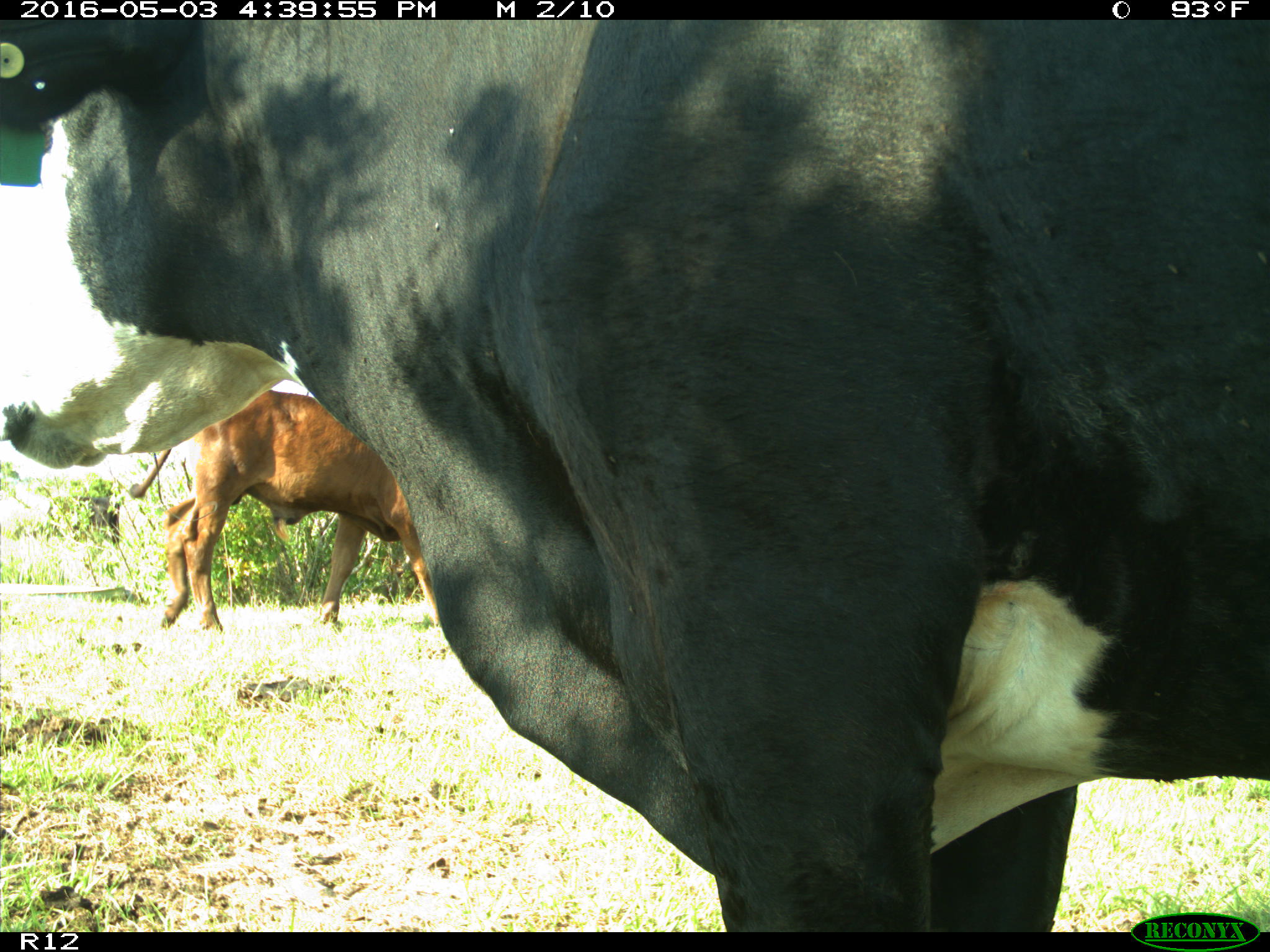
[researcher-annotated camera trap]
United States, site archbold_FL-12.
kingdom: Animalia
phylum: Chordata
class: Mammalia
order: Artiodactyla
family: Bovidae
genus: Bos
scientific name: Bos taurus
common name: domestic cow